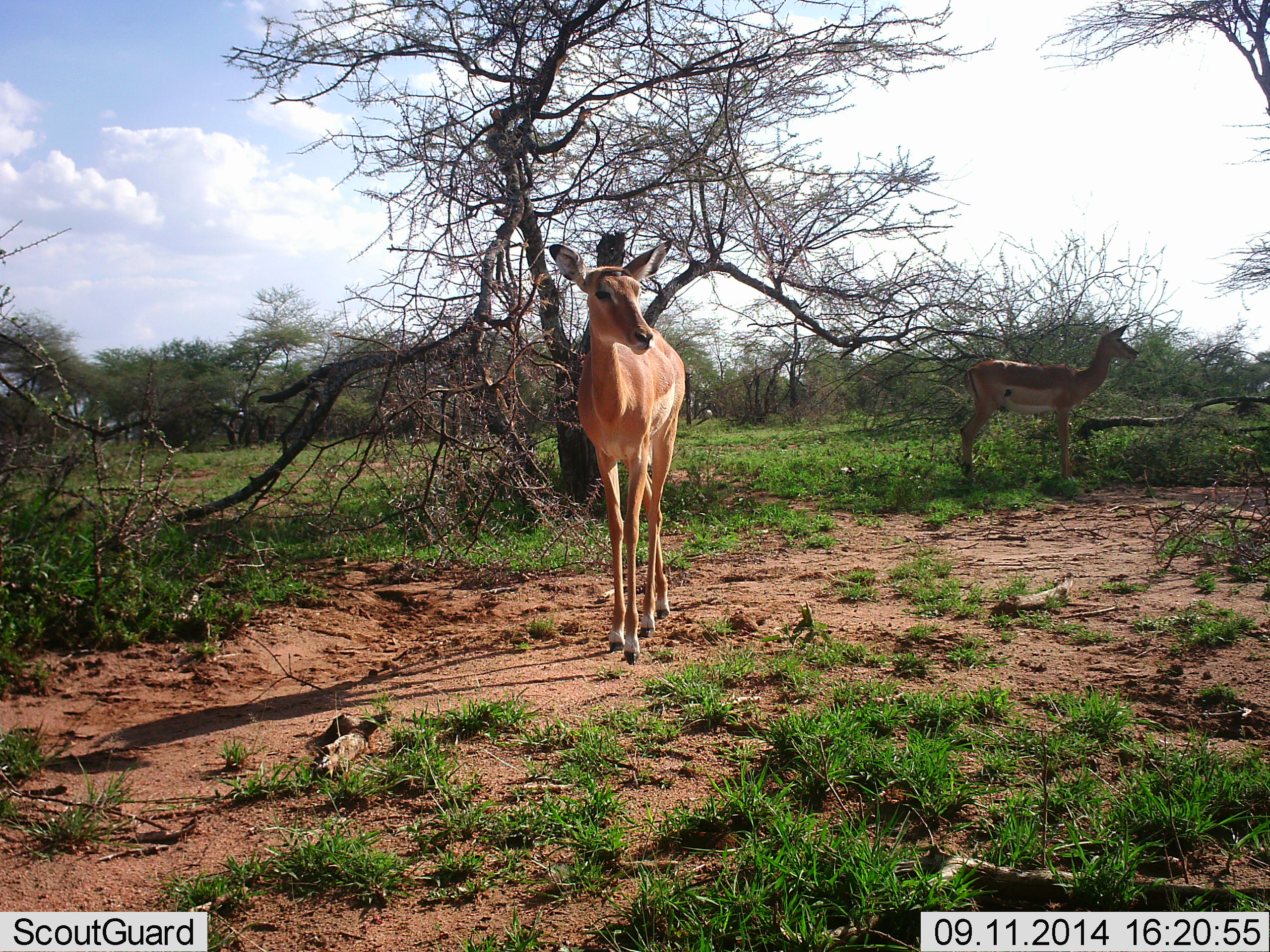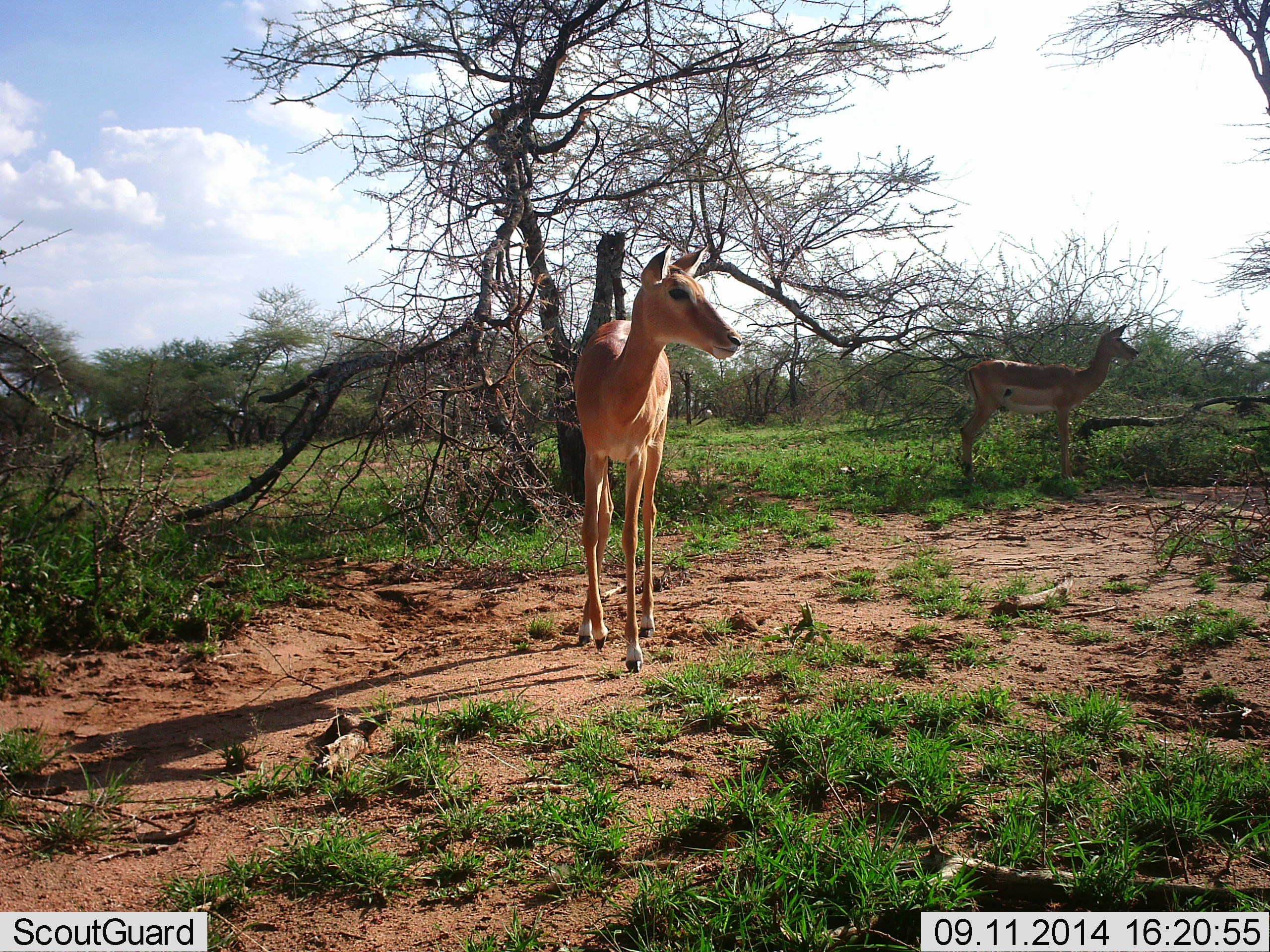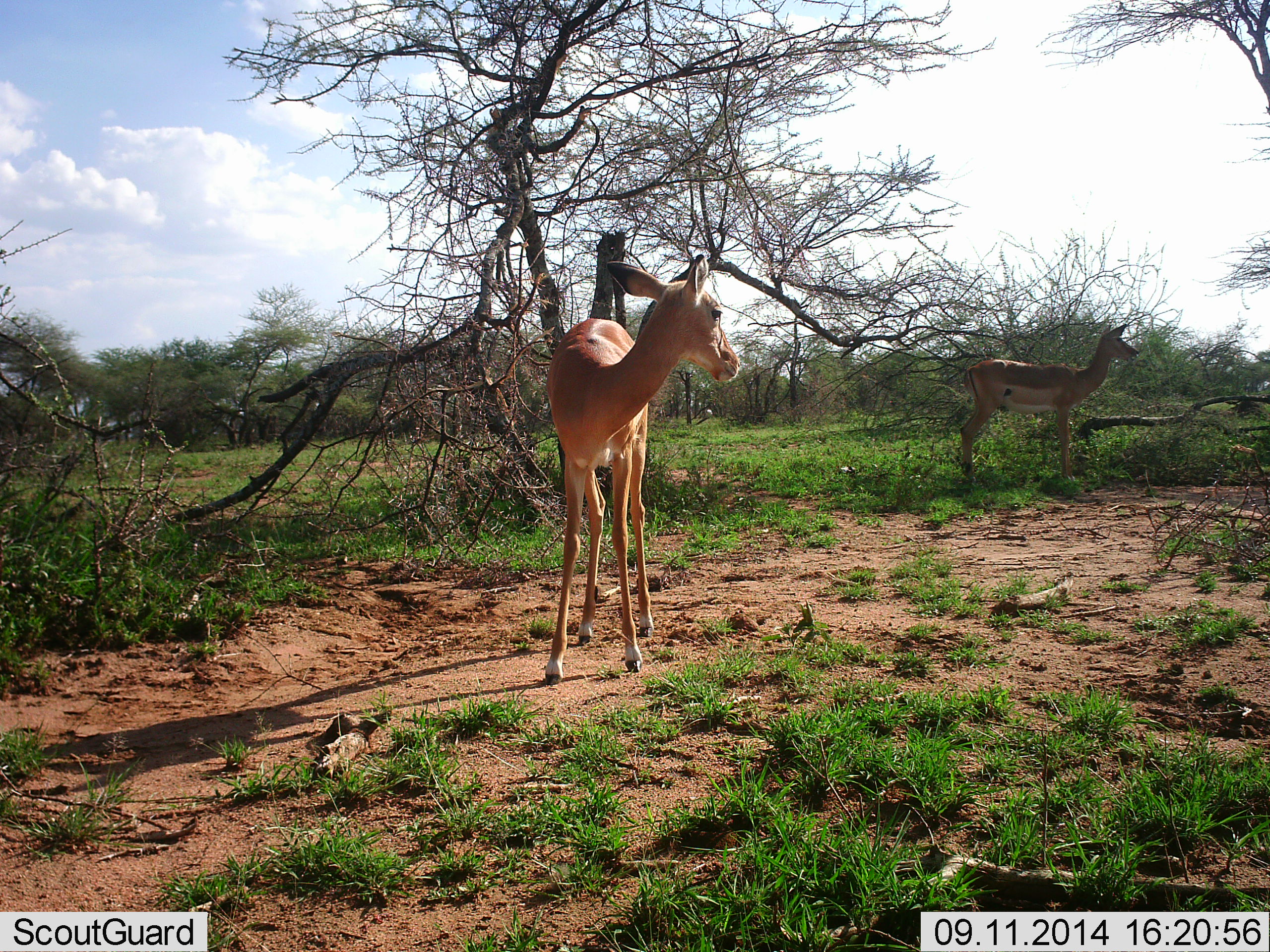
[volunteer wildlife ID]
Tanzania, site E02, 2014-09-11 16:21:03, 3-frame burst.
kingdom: Animalia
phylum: Chordata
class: Mammalia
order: Artiodactyla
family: Bovidae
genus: Aepyceros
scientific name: Aepyceros melampus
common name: impala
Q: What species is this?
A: Impala (Aepyceros melampus).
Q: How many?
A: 2.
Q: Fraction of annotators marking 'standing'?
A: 100%.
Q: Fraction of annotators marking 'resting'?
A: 0%.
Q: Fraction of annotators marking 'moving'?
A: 30%.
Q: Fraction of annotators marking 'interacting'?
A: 0%.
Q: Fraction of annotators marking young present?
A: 10%.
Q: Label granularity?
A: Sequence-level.